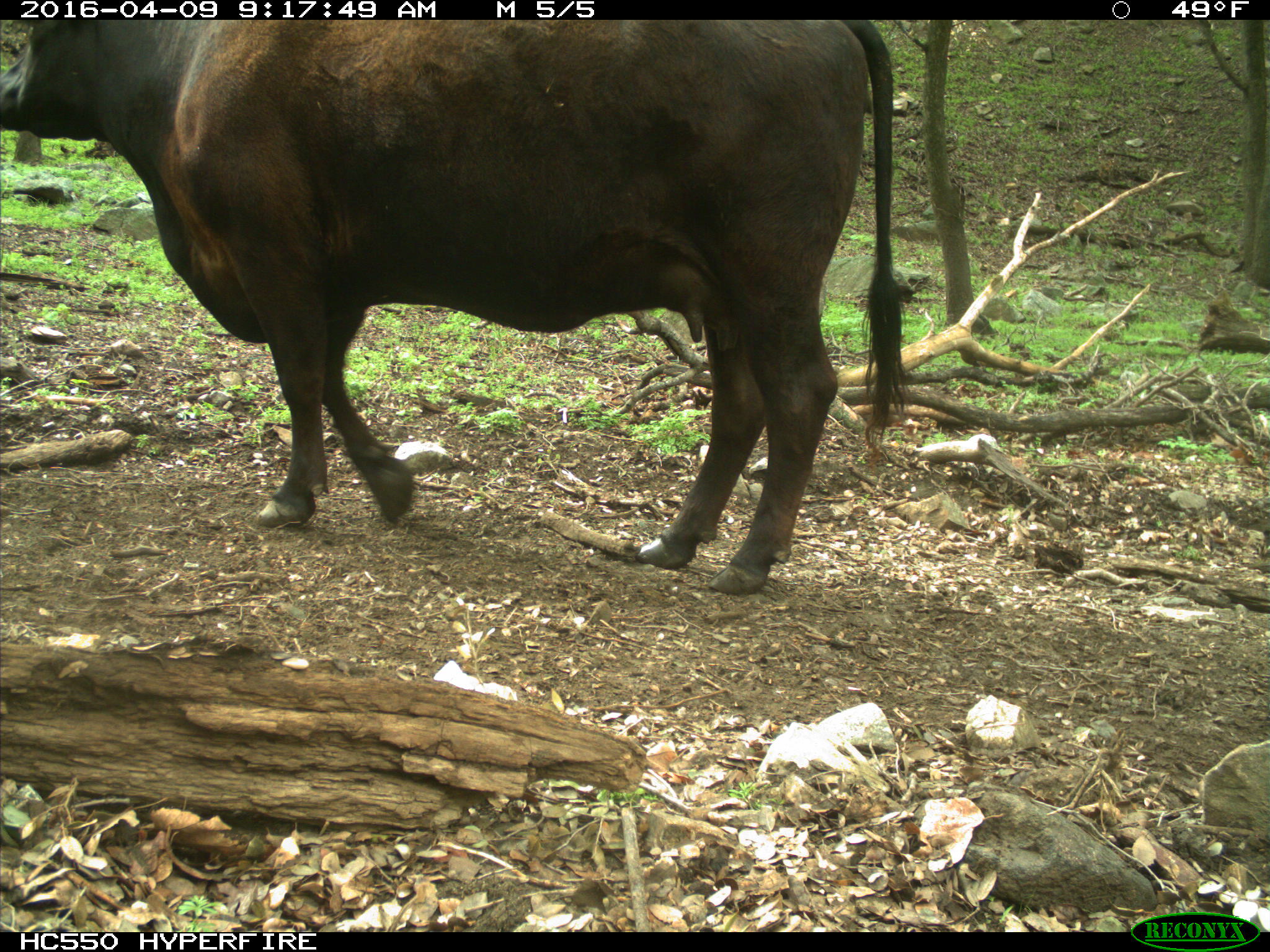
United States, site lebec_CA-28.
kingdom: Animalia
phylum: Chordata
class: Mammalia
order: Artiodactyla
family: Bovidae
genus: Bos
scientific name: Bos taurus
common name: domestic cow